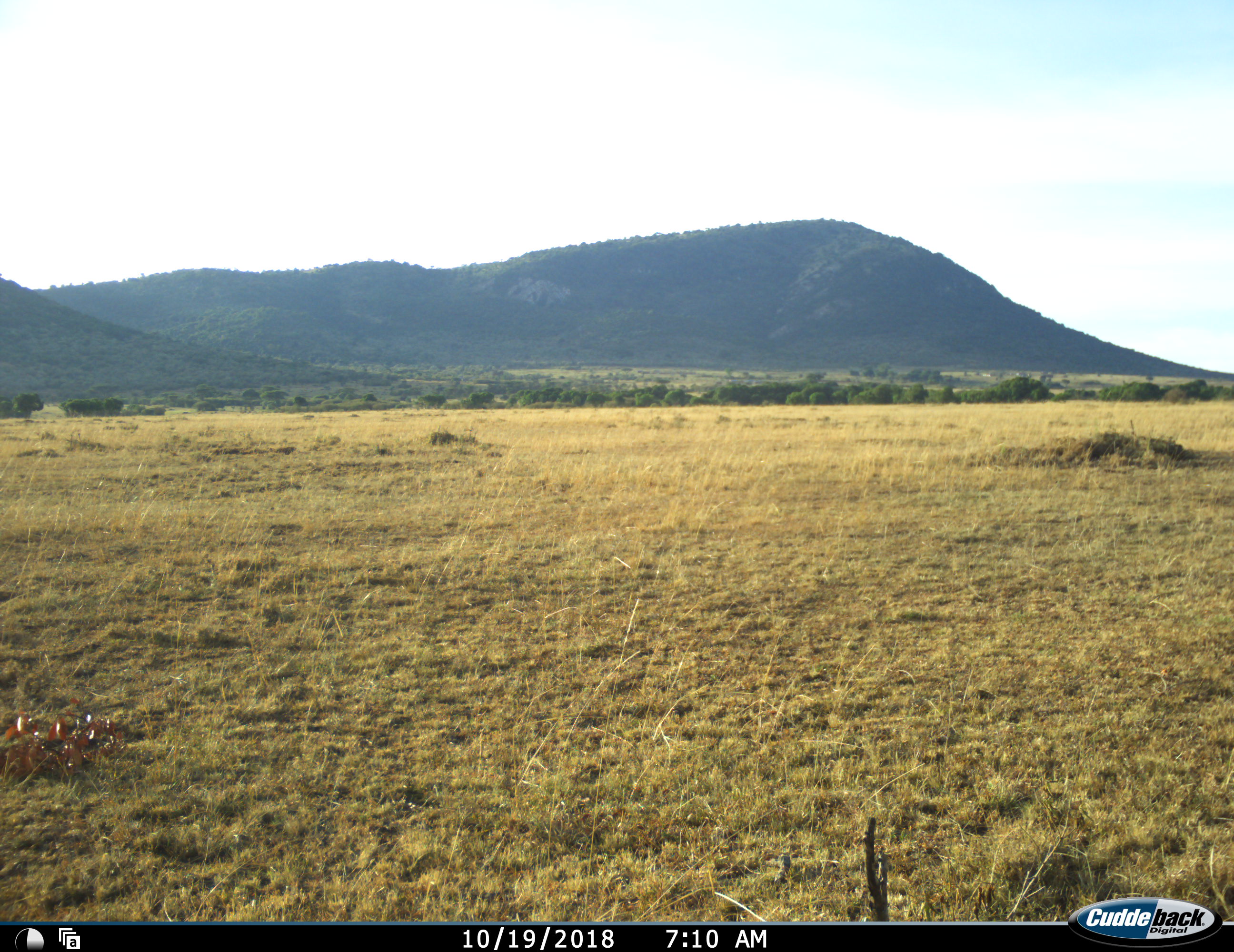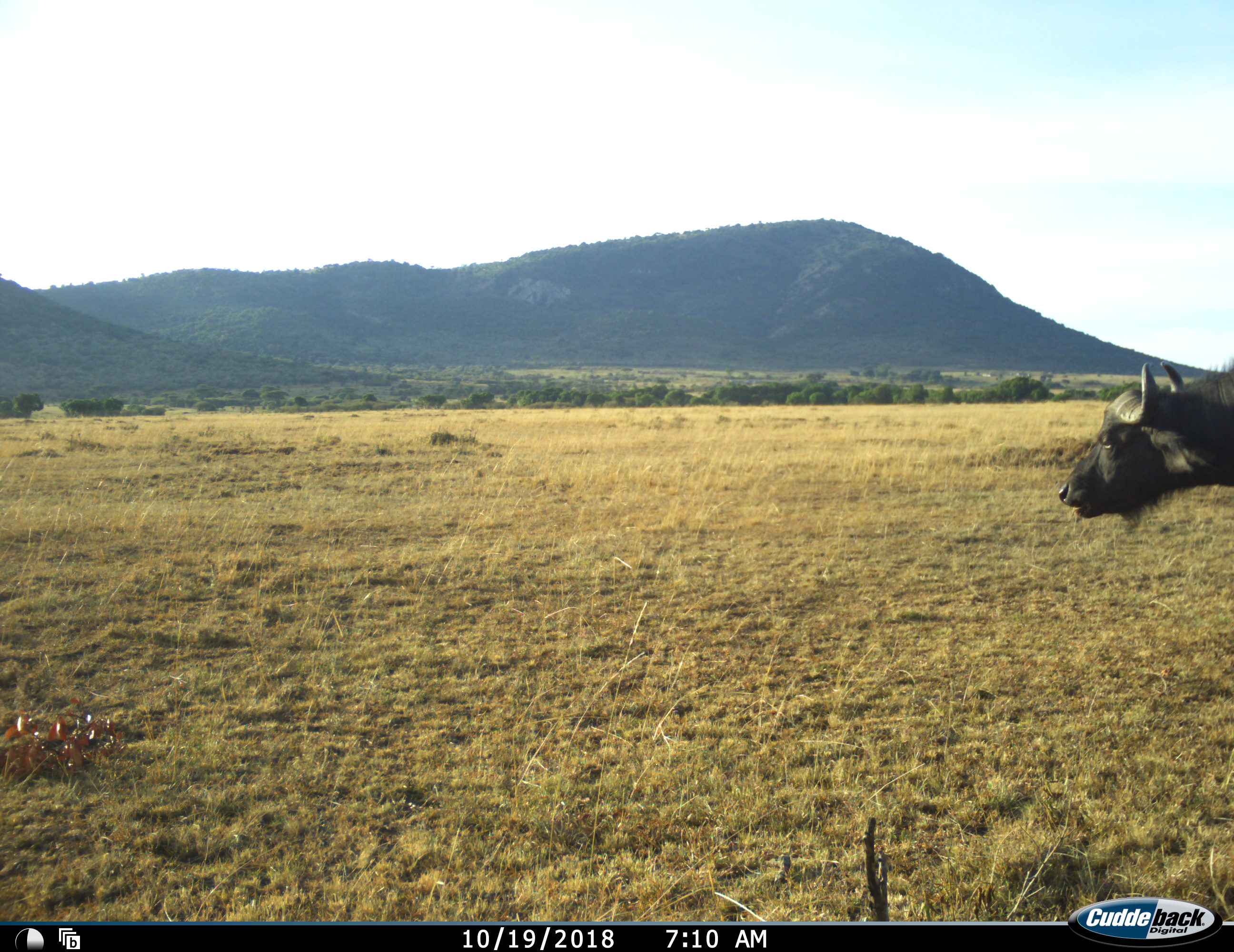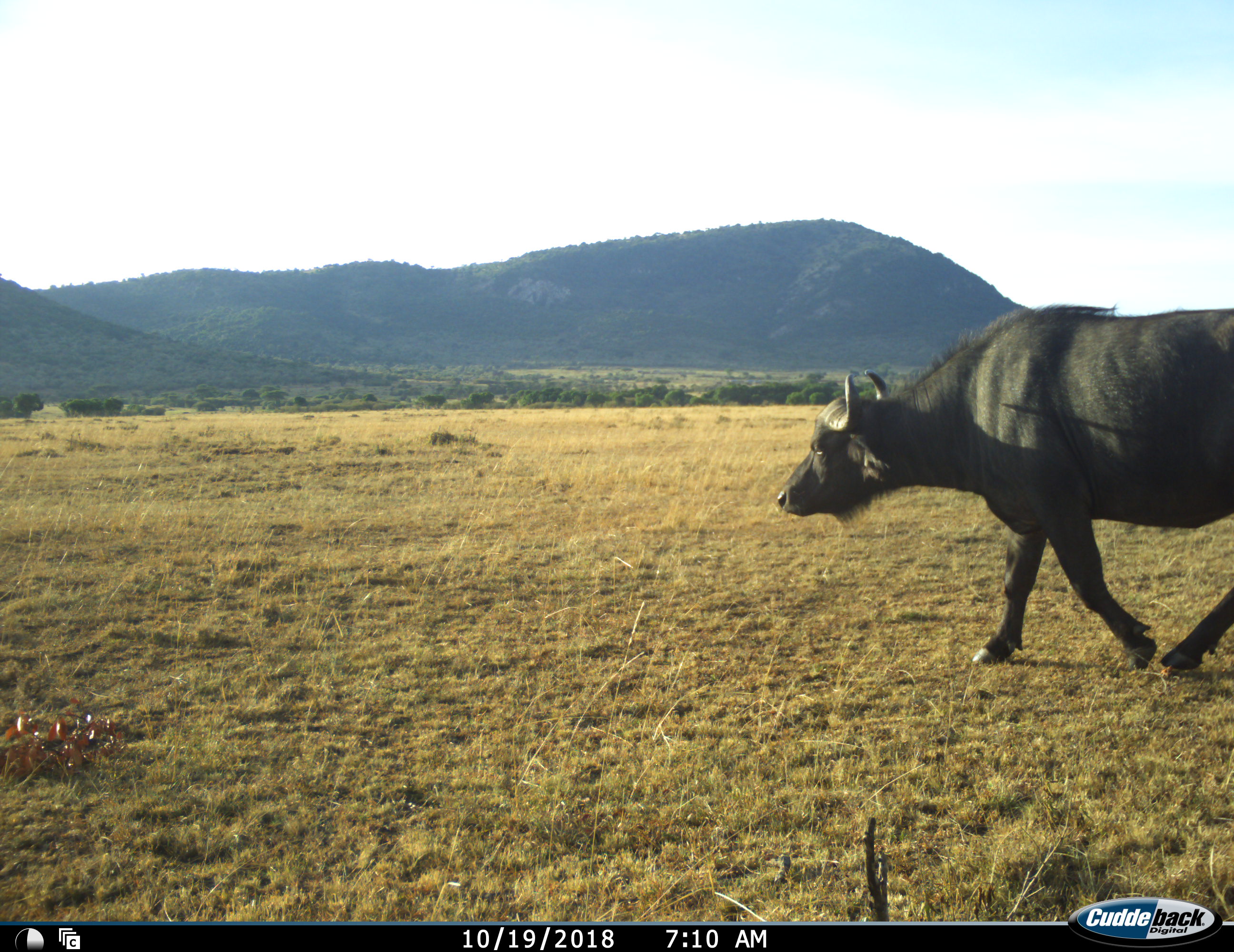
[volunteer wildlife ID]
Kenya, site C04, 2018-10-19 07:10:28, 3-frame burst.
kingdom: Animalia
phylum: Chordata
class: Mammalia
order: Artiodactyla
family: Bovidae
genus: Syncerus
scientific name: Syncerus caffer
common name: cape buffalo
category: buffalo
Buffalo (cape buffalo) (Syncerus caffer), count 1. Behavior (volunteer vote fractions): standing 0%, resting 0%, moving 100%, interacting 0%. Young present (vote fraction): 0%. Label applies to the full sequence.